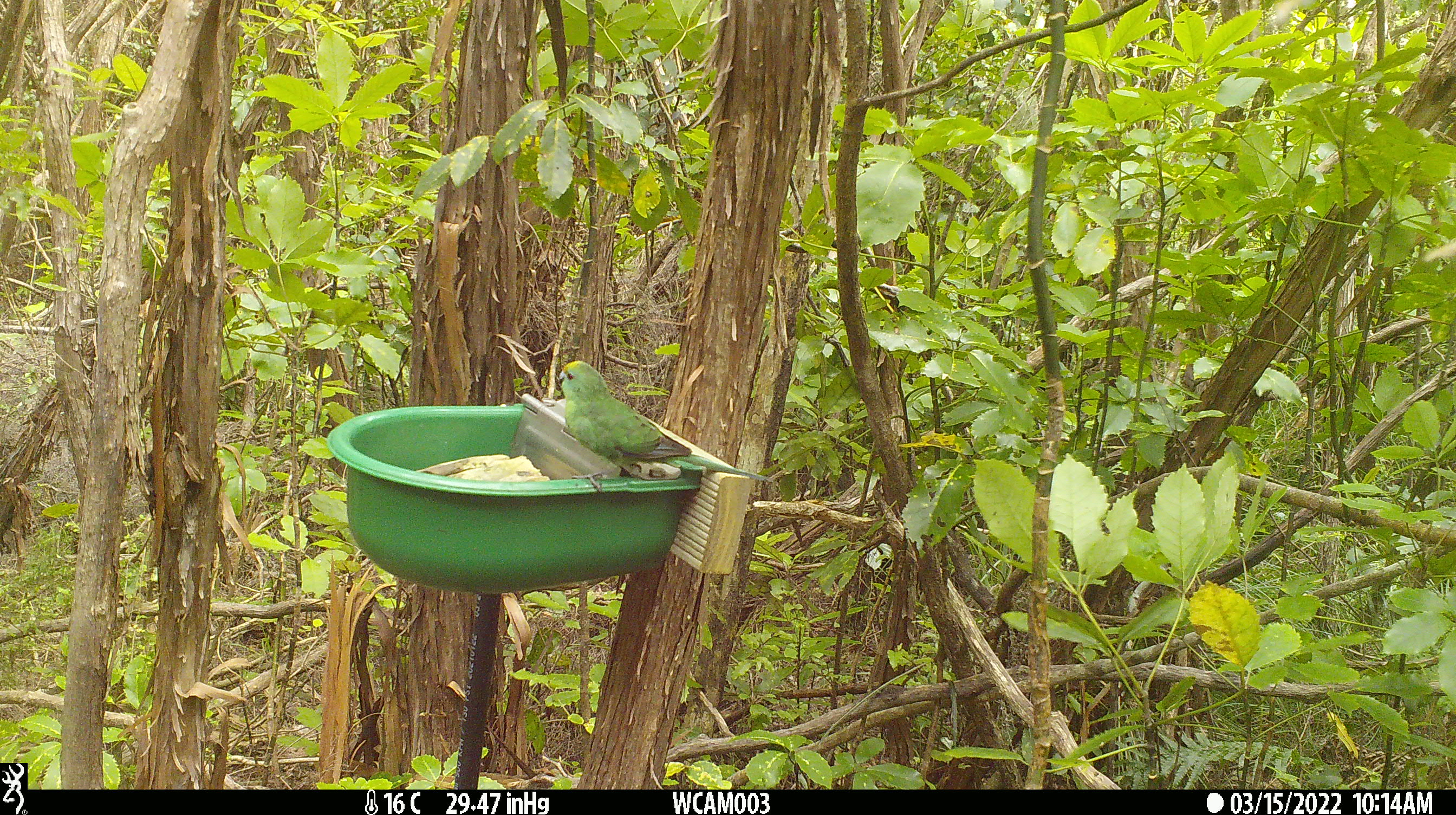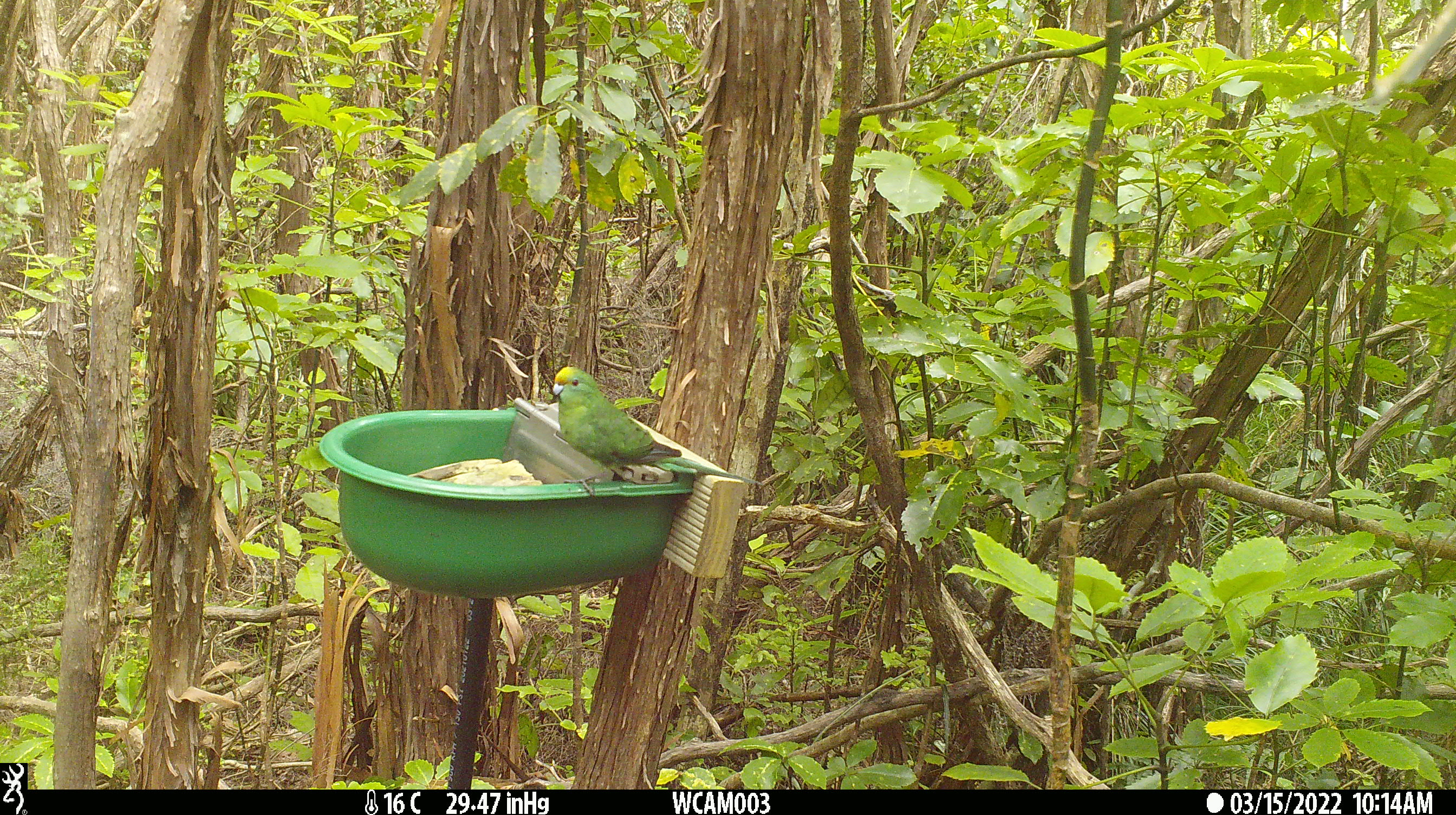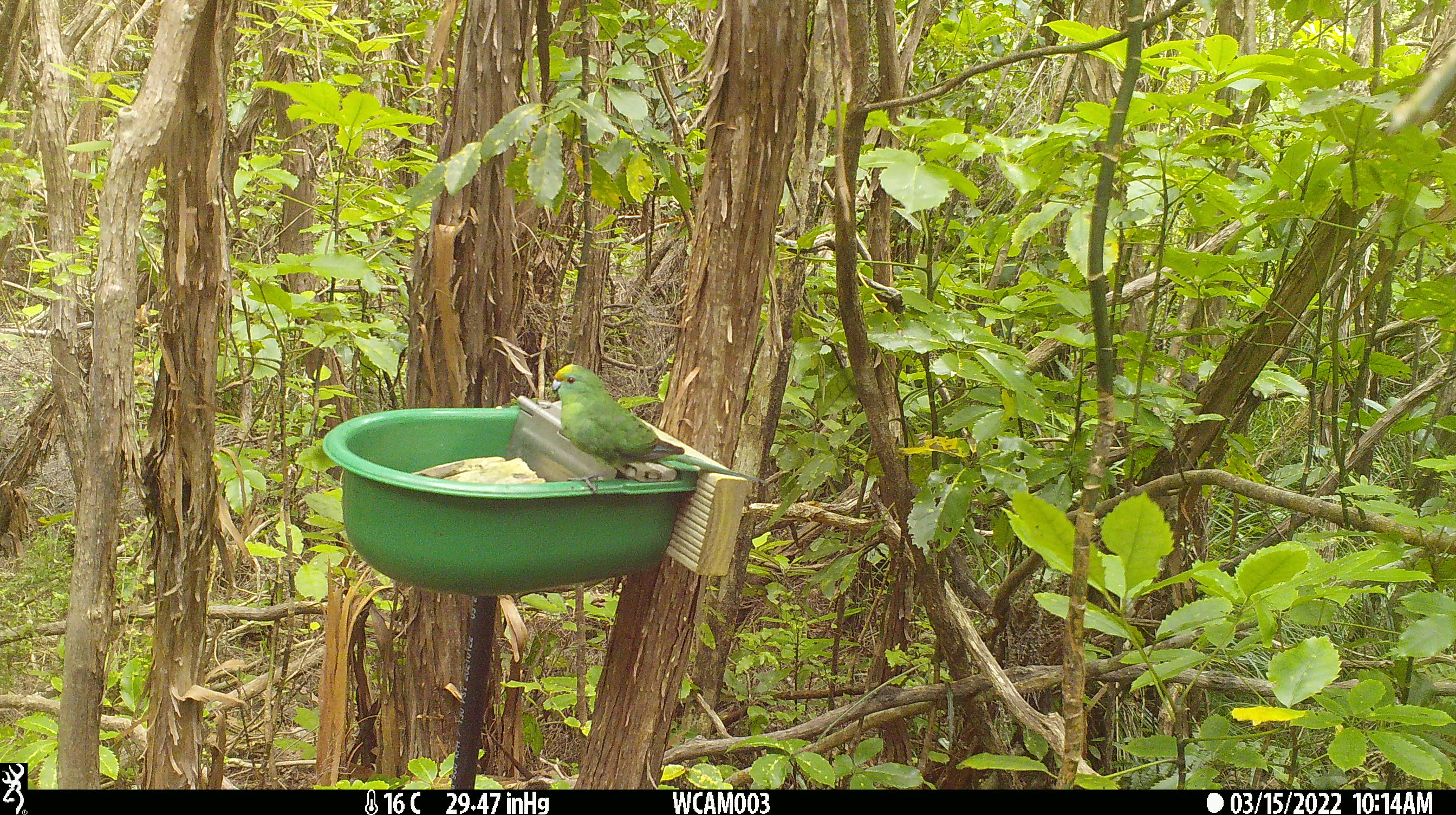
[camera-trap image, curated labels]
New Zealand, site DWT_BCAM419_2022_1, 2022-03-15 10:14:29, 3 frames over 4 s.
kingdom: Animalia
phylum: Chordata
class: Aves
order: Psittaciformes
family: Psittaculidae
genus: Cyanoramphus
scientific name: Cyanoramphus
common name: parakeet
Parakeet (Cyanoramphus).